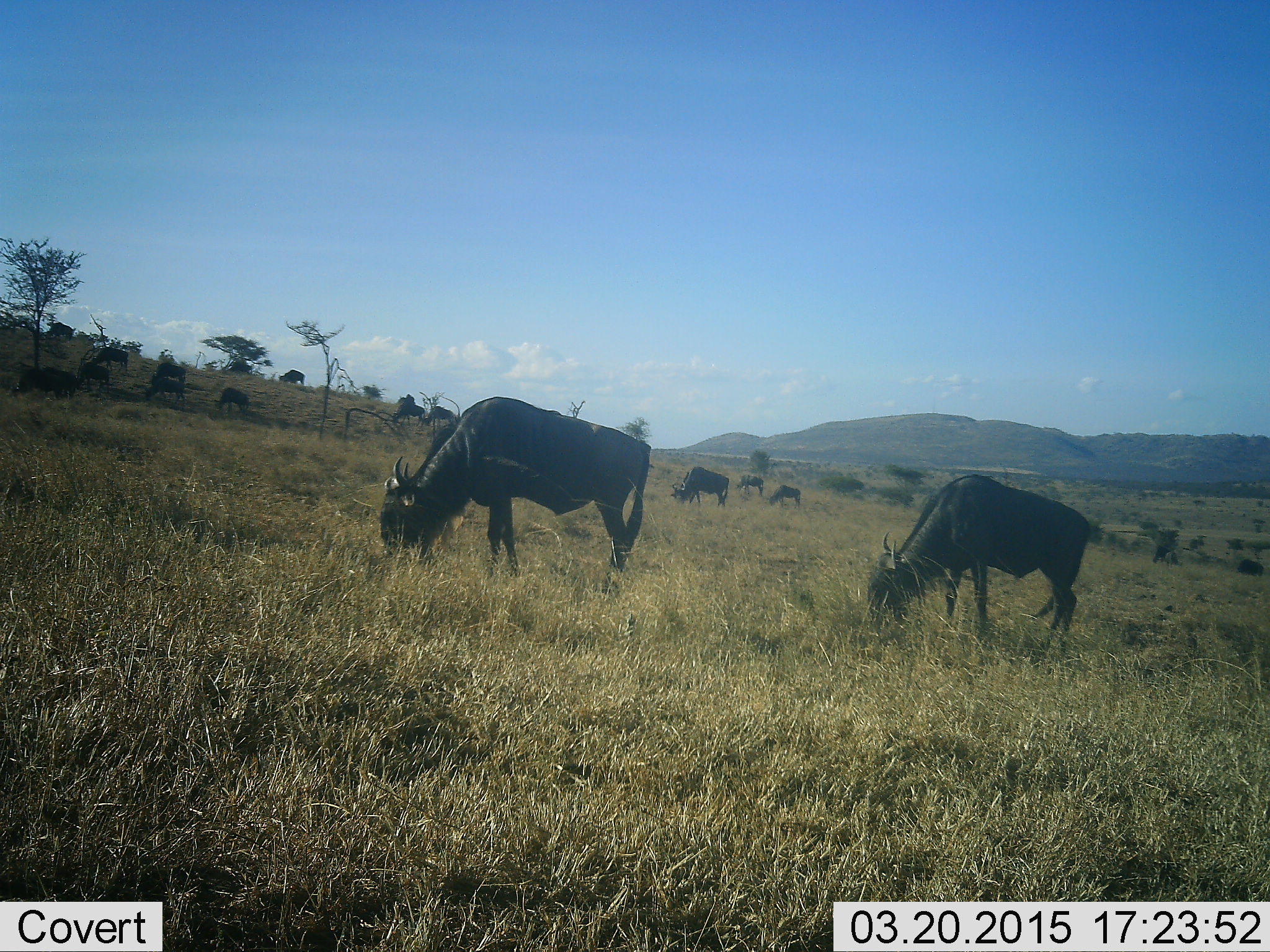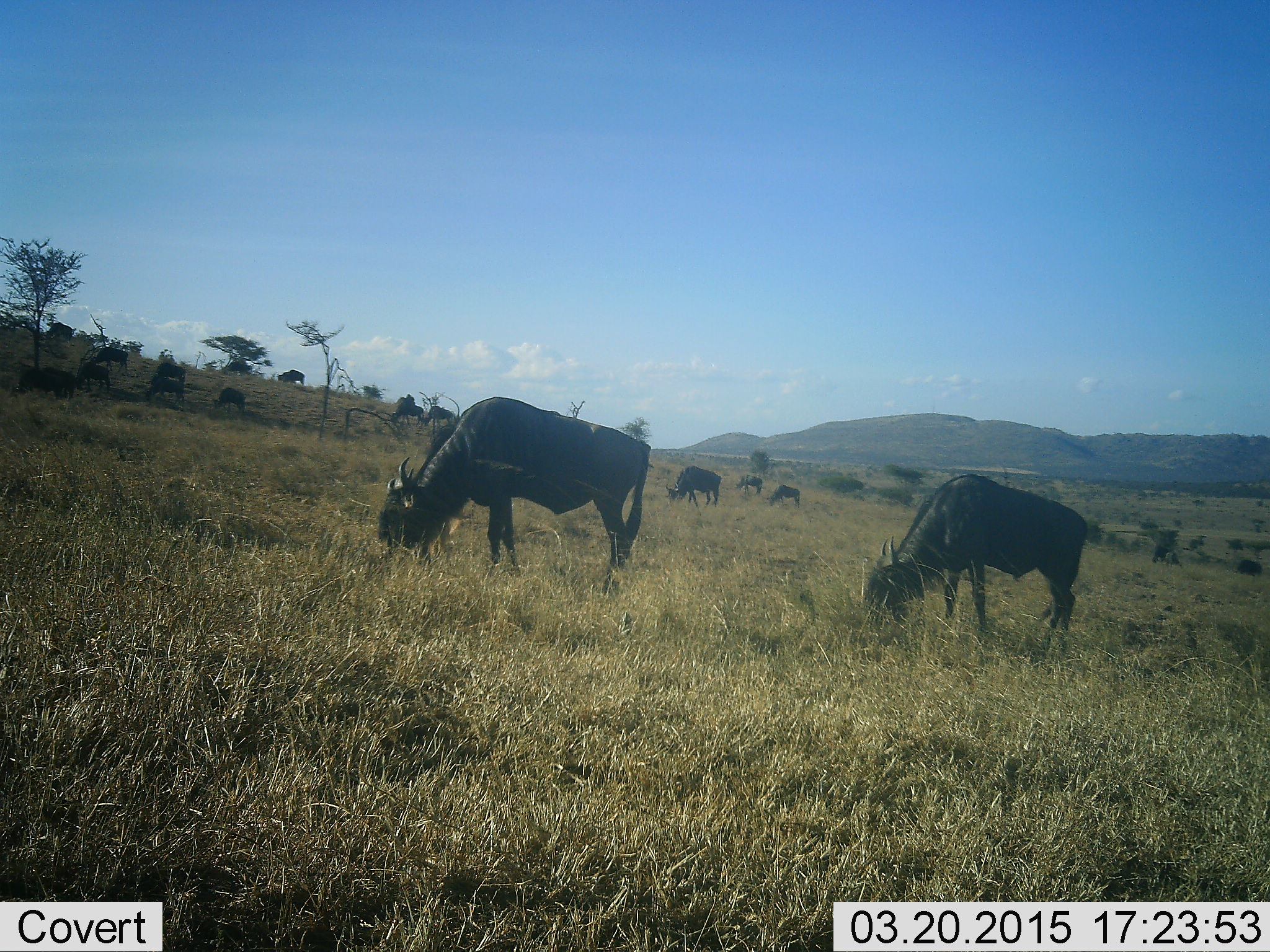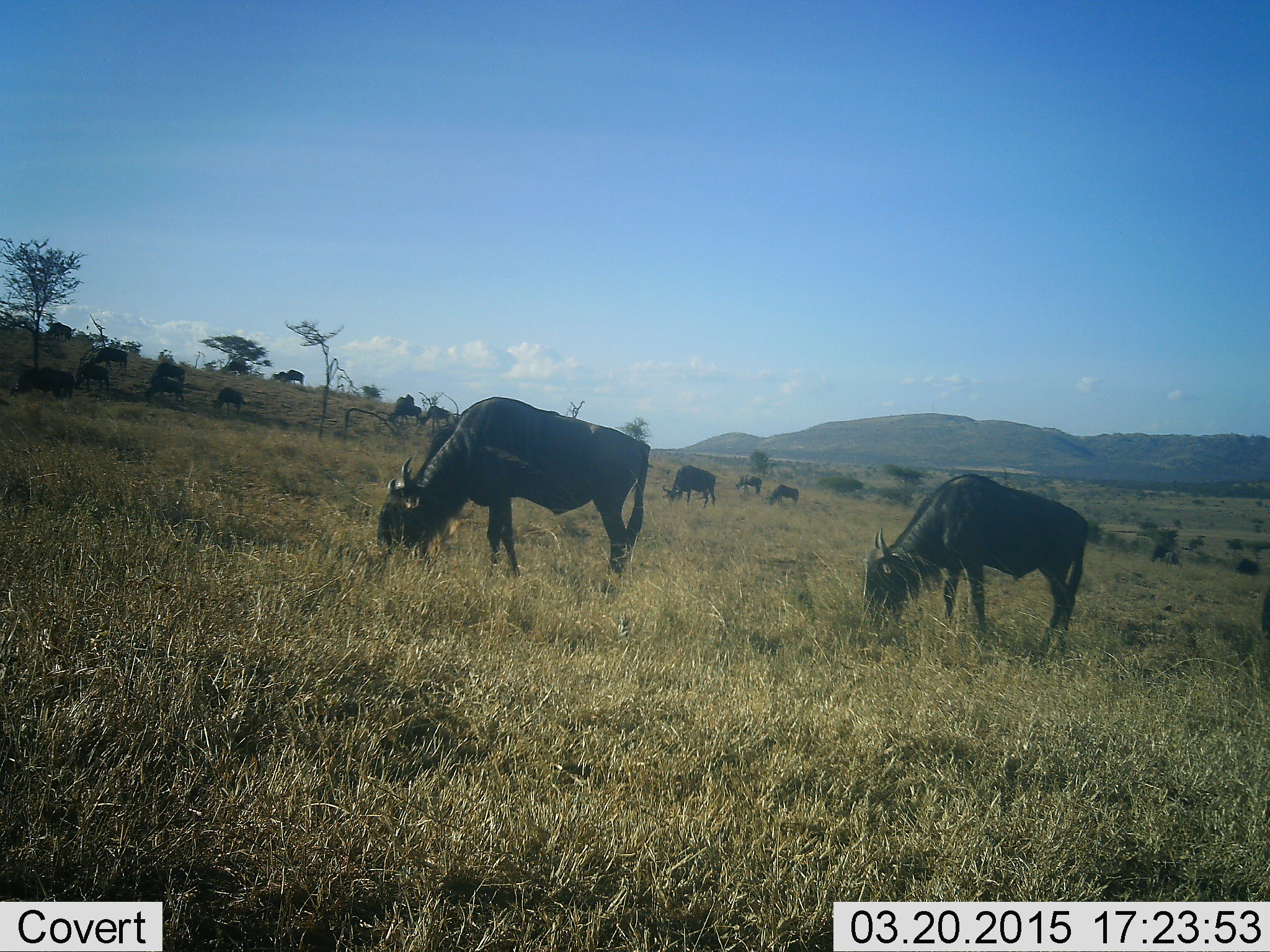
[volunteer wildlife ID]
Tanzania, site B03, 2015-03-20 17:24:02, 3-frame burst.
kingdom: Animalia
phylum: Chordata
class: Mammalia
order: Artiodactyla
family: Bovidae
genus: Connochaetes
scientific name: Connochaetes taurinus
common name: blue wildebeest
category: wildebeest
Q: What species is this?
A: Wildebeest (blue wildebeest) (Connochaetes taurinus).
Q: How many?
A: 11-50.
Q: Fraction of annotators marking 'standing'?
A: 27%.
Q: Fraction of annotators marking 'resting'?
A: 0%.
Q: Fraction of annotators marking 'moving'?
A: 9%.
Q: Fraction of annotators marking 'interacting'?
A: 0%.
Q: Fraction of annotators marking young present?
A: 0%.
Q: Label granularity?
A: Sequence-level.